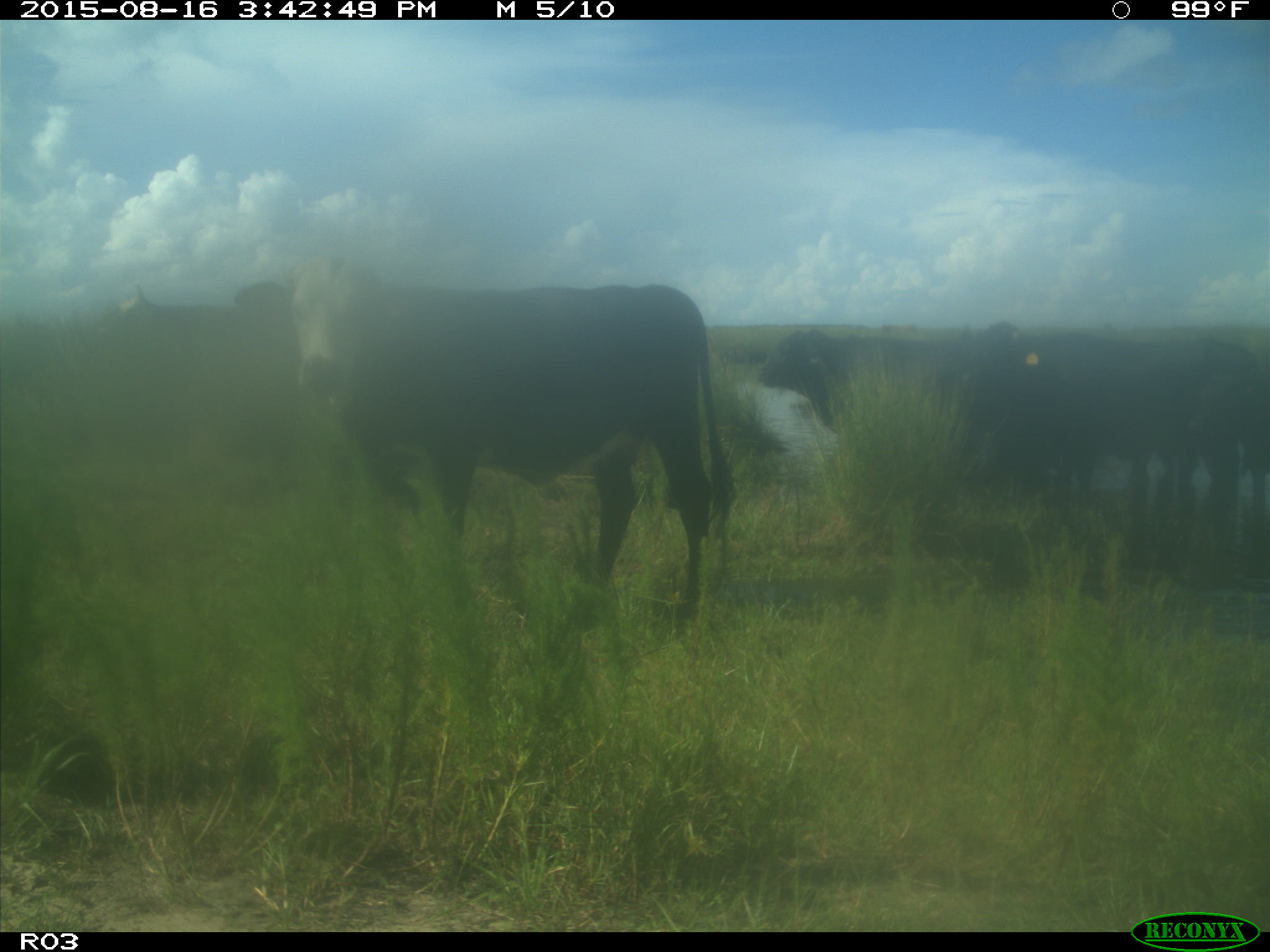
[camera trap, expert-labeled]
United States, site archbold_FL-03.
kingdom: Animalia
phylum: Chordata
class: Mammalia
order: Artiodactyla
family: Bovidae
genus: Bos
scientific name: Bos taurus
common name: domestic cow